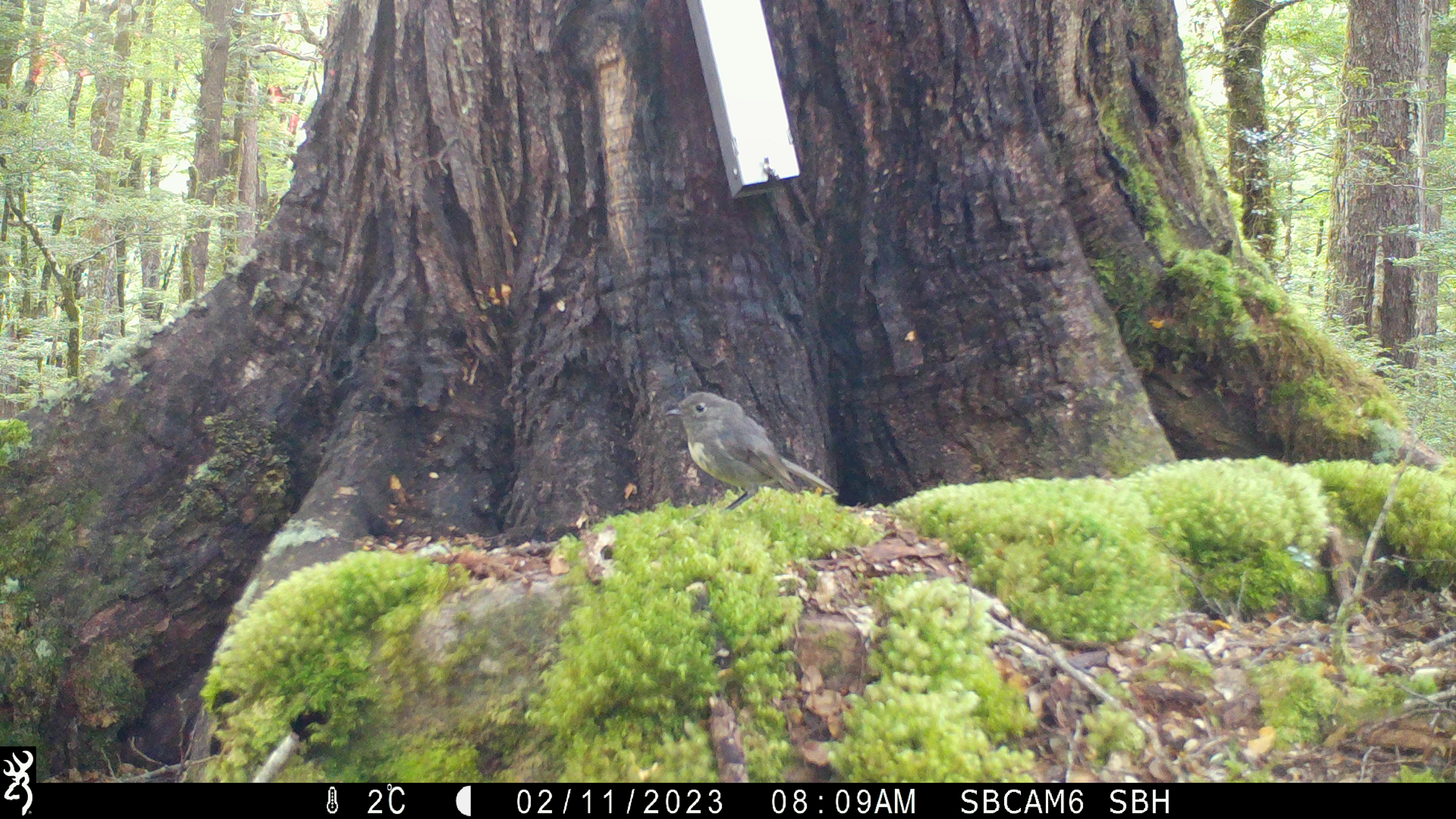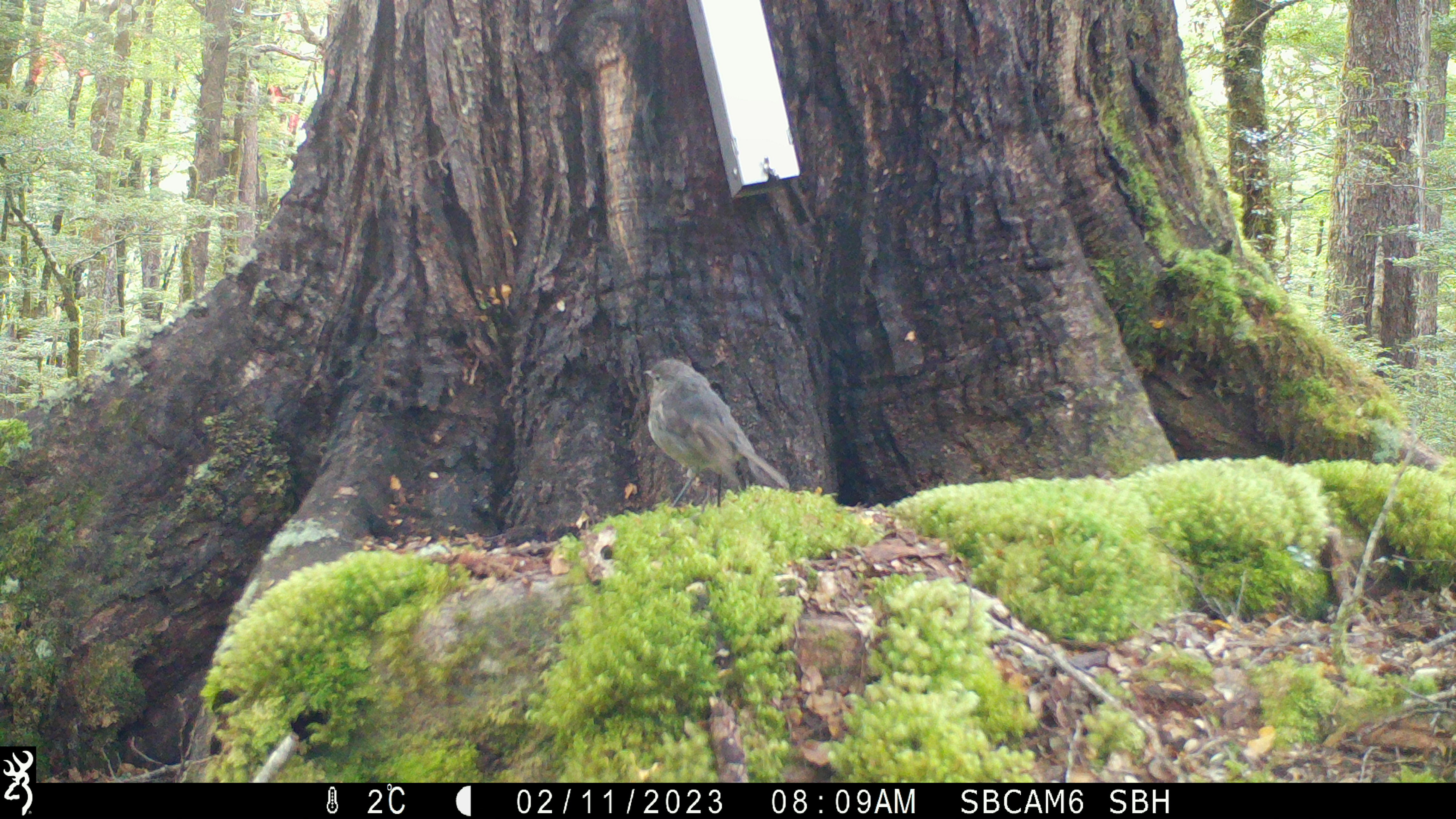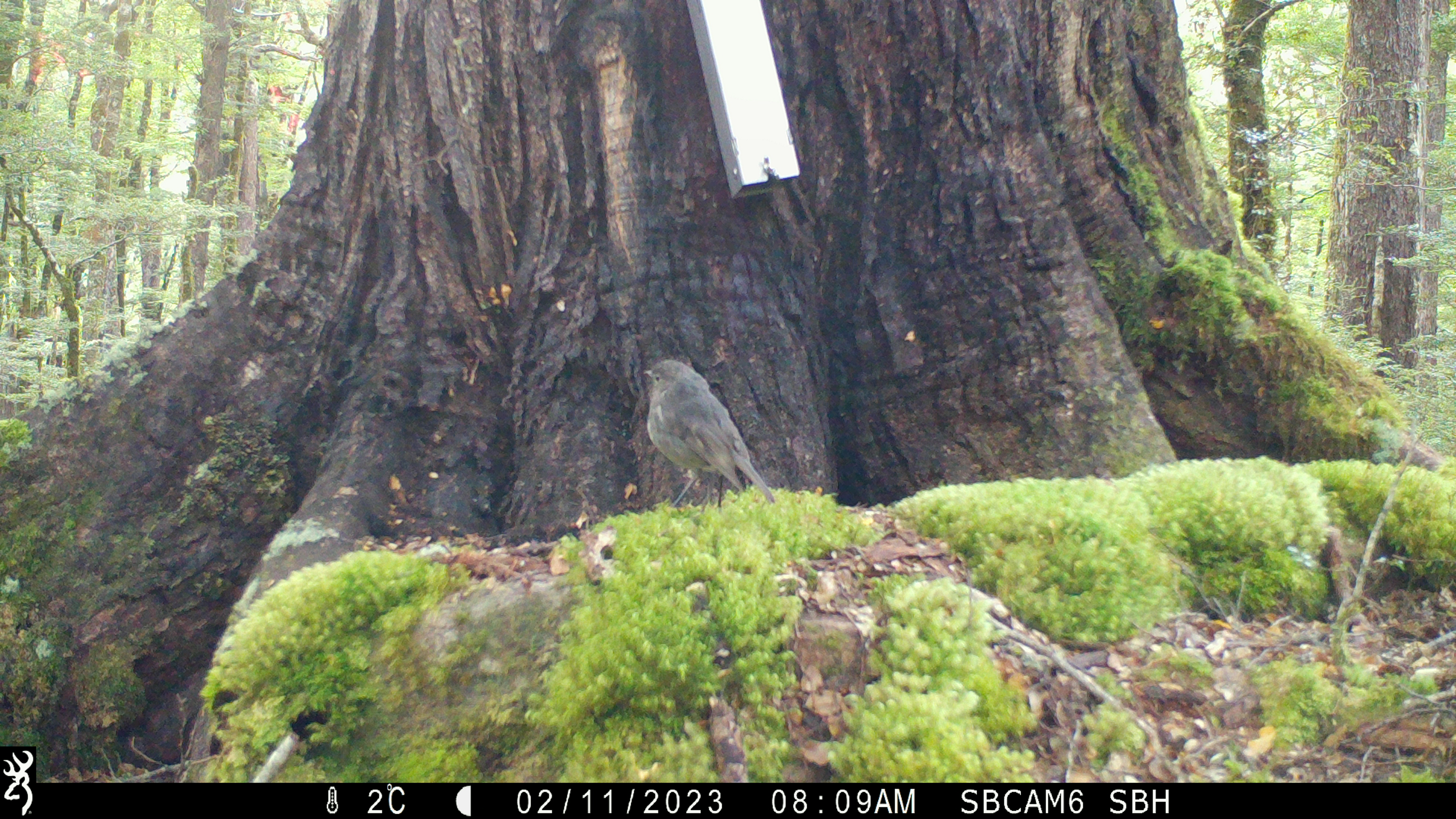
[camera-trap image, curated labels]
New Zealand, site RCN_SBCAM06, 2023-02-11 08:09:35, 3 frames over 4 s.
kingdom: Animalia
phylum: Chordata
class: Aves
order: Passeriformes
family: Petroicidae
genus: Petroica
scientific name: Petroica australis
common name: new zealand robin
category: robin